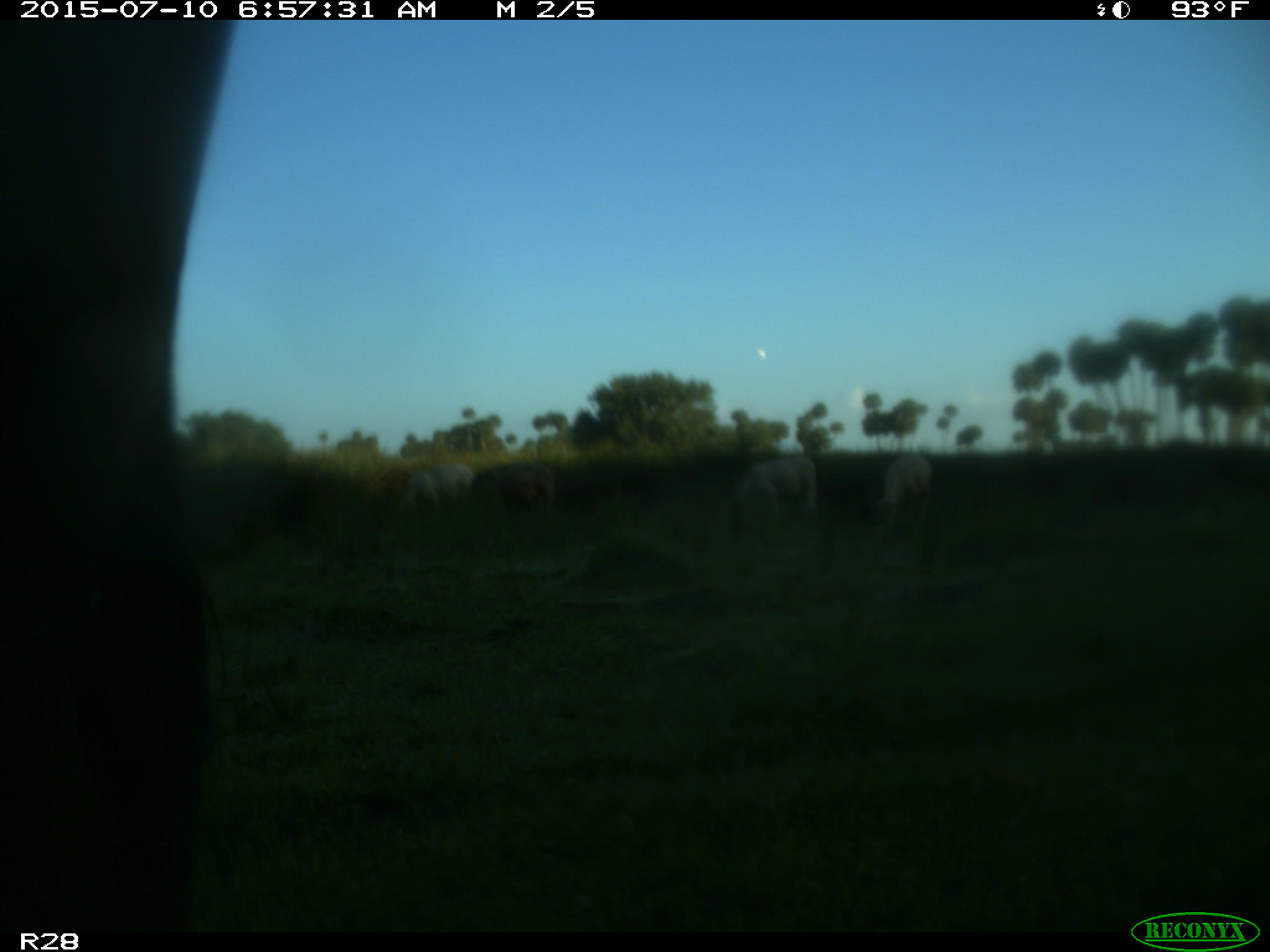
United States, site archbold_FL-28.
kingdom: Animalia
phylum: Chordata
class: Mammalia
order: Artiodactyla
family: Bovidae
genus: Bos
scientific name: Bos taurus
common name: domestic cow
Bos taurus (domestic cow).